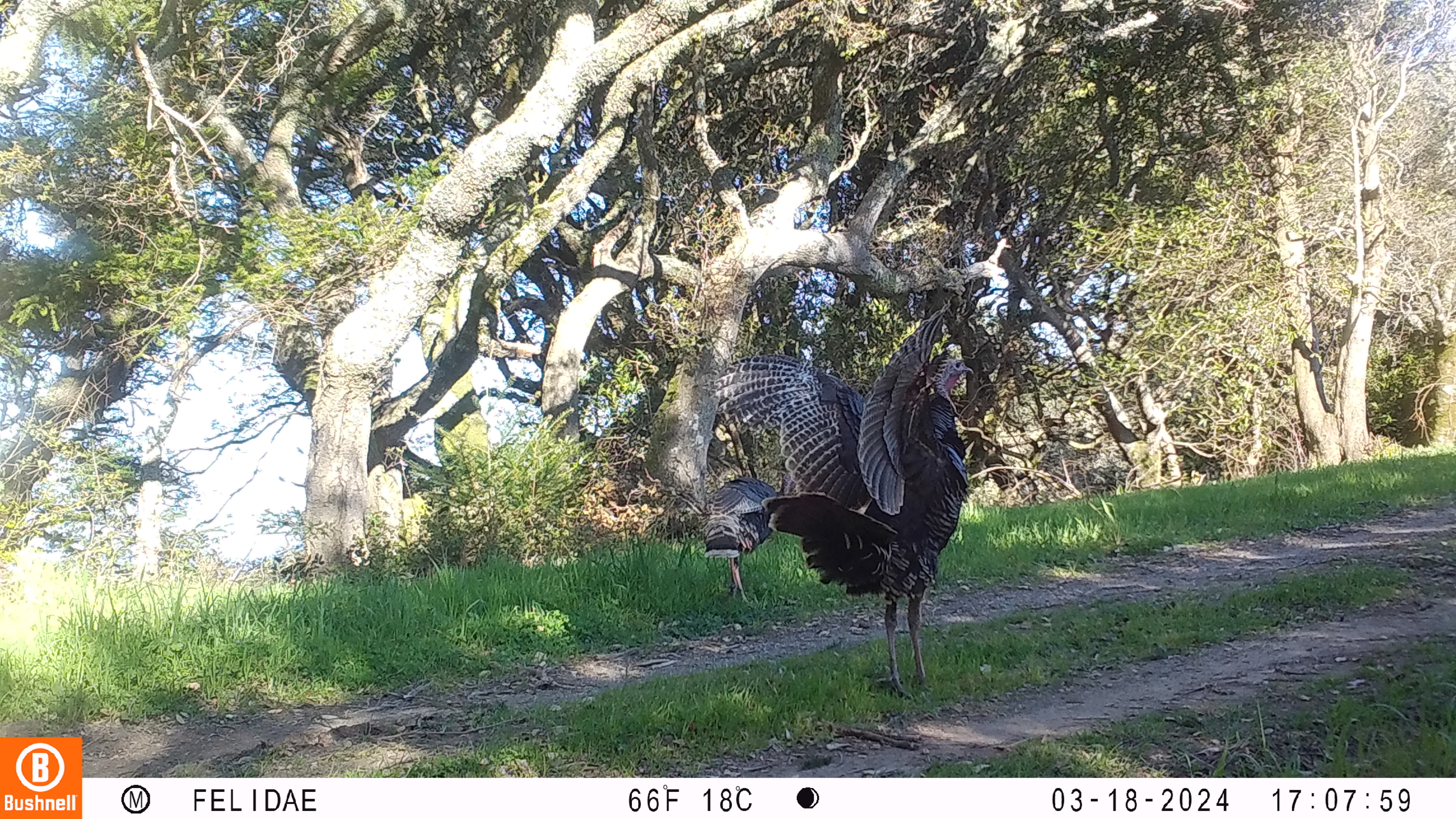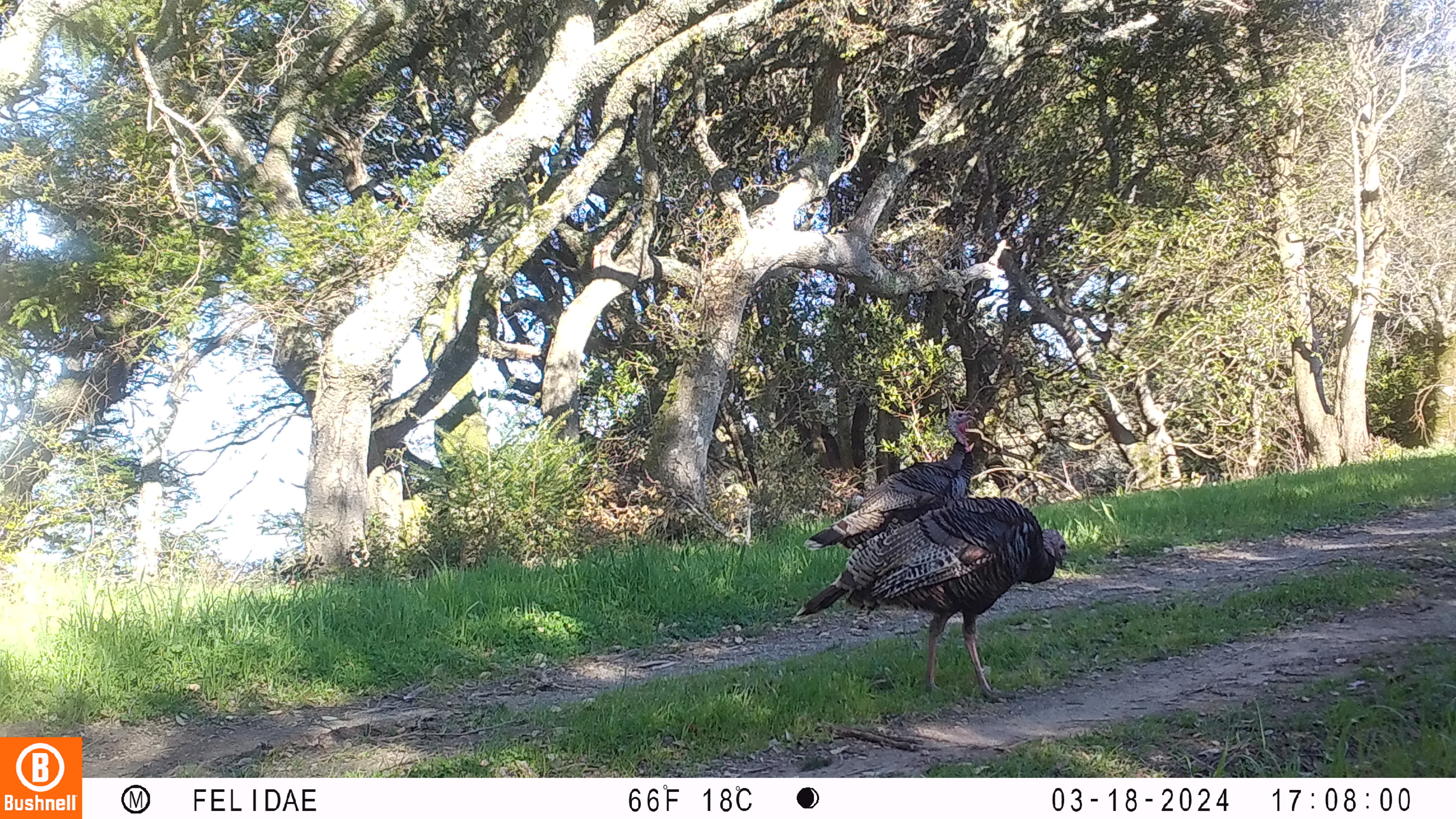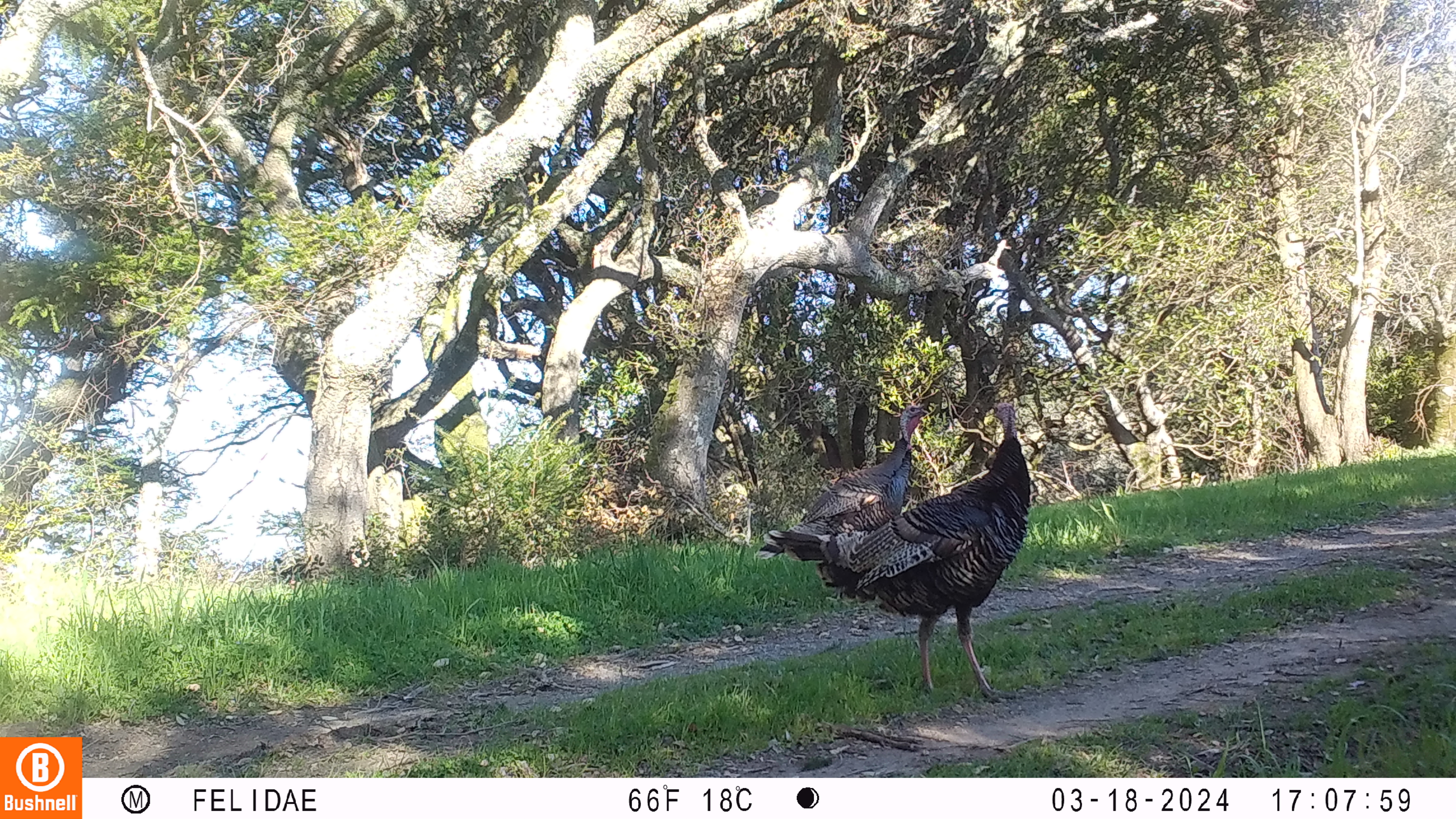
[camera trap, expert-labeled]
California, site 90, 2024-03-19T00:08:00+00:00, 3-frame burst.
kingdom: Animalia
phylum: Chordata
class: Aves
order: Galliformes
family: Phasianidae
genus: Meleagris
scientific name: Meleagris gallopavo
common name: turkey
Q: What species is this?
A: Turkey (Meleagris gallopavo).